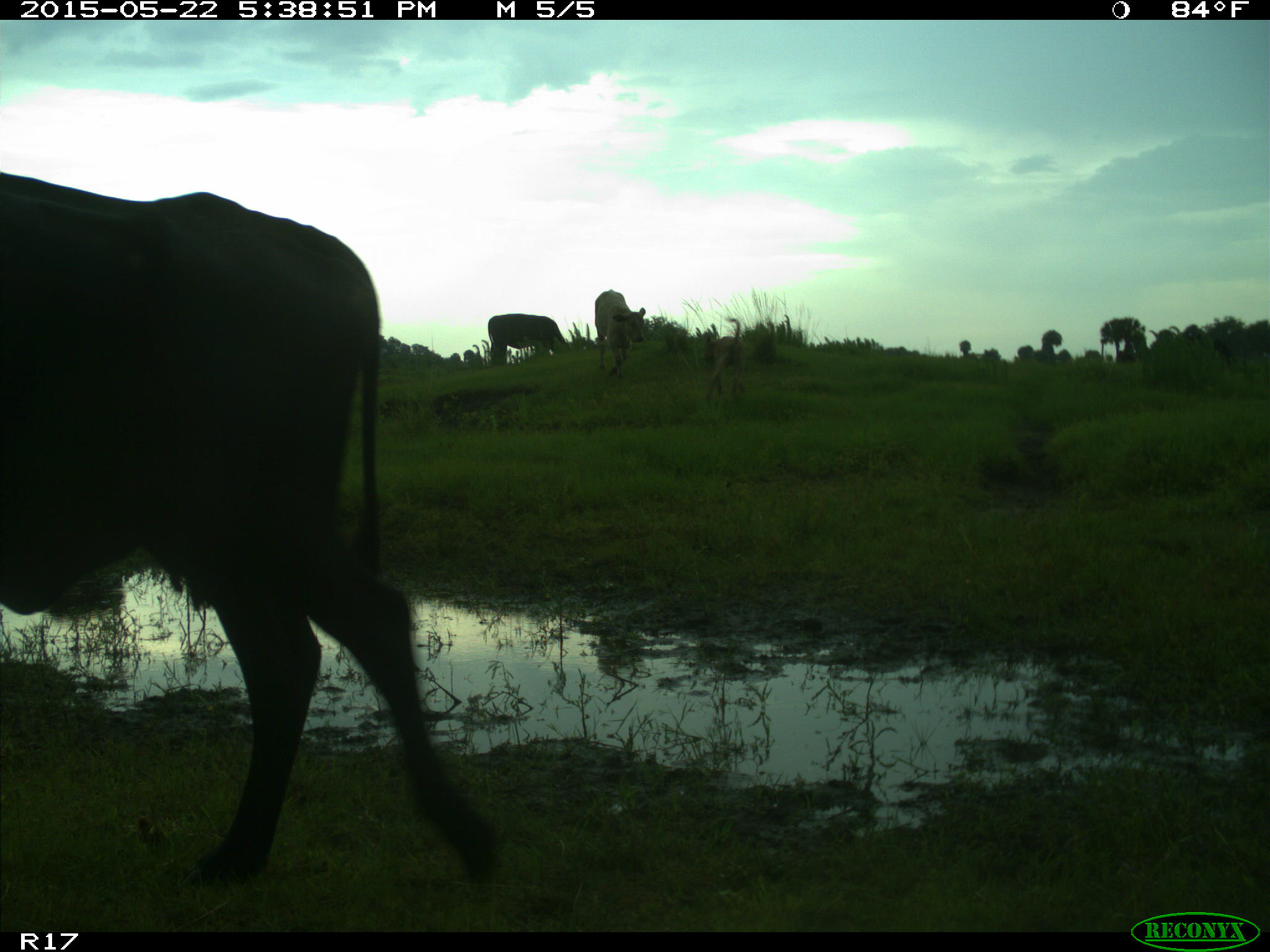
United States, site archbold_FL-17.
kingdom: Animalia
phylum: Chordata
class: Mammalia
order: Artiodactyla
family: Bovidae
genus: Bos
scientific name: Bos taurus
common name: domestic cow